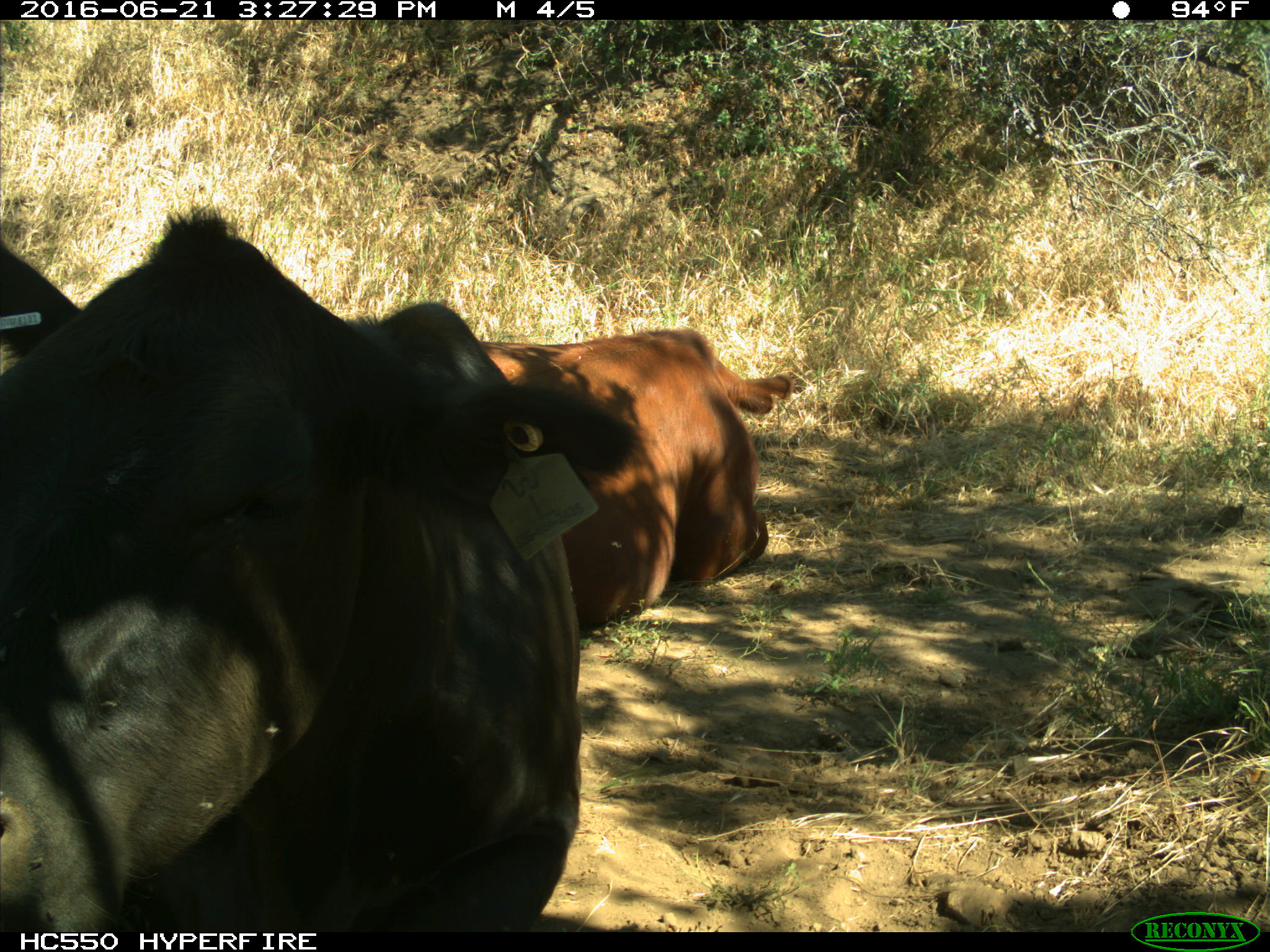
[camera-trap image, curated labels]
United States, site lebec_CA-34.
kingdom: Animalia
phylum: Chordata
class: Mammalia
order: Artiodactyla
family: Bovidae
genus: Bos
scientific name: Bos taurus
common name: domestic cow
Bos taurus (domestic cow).